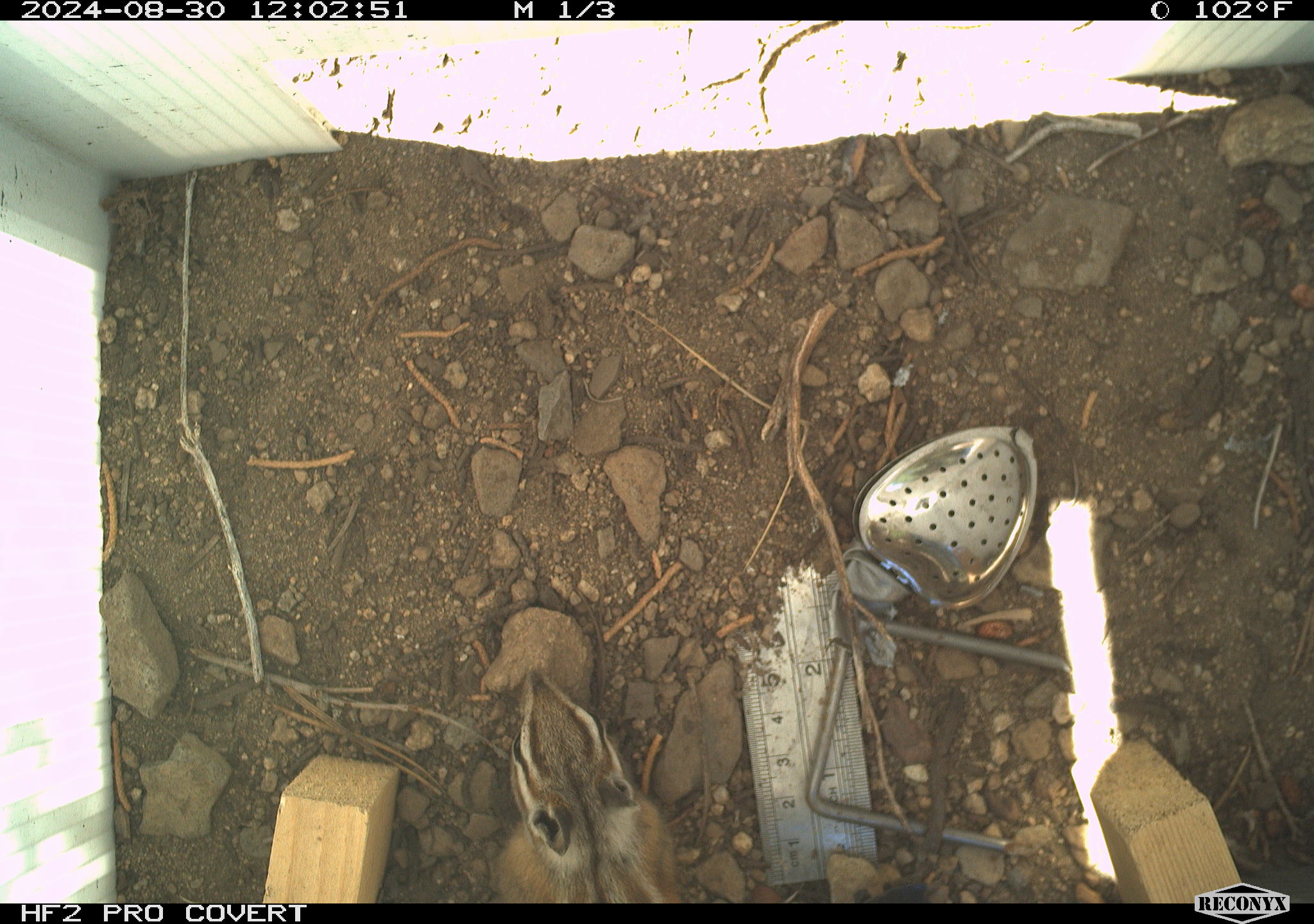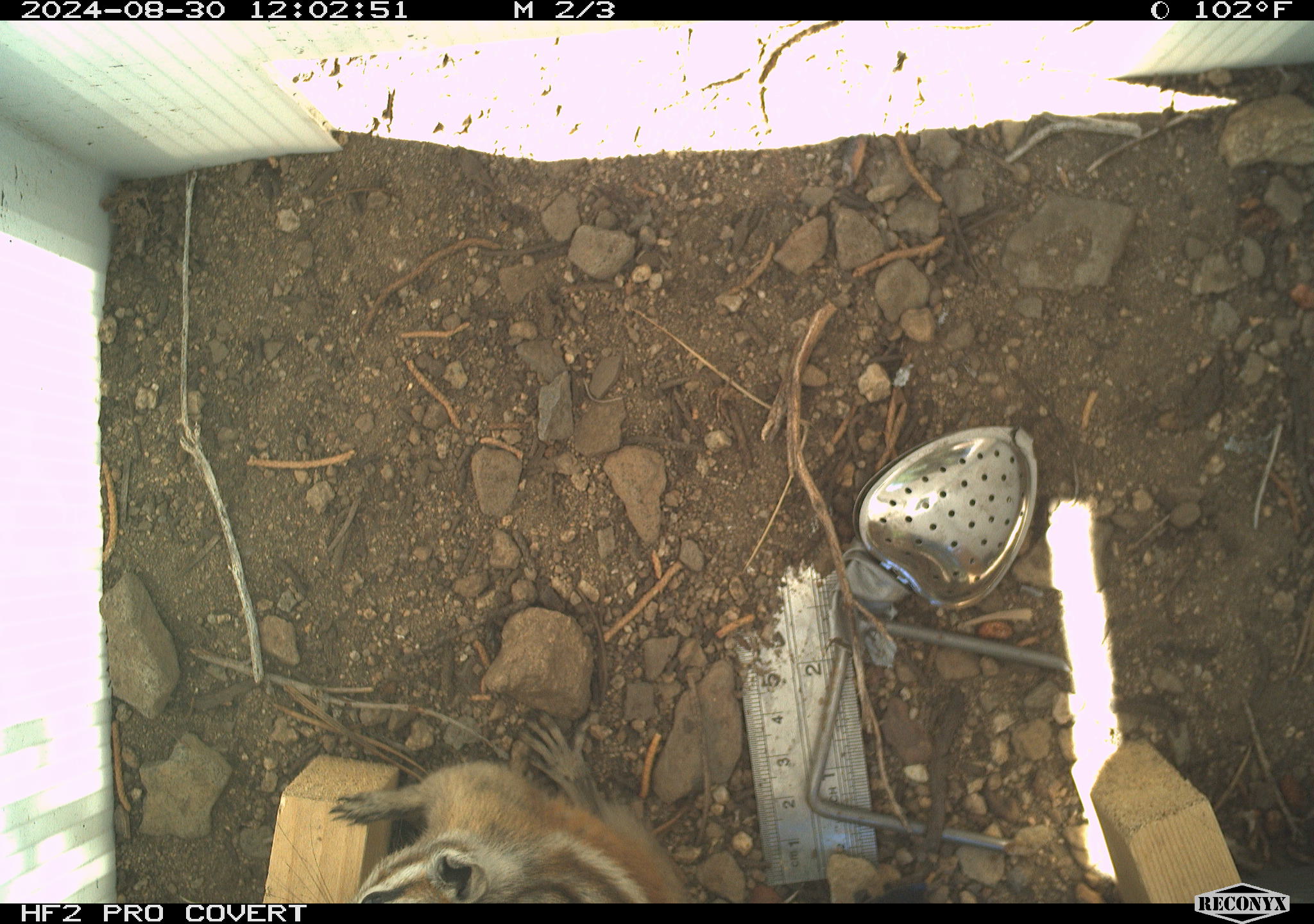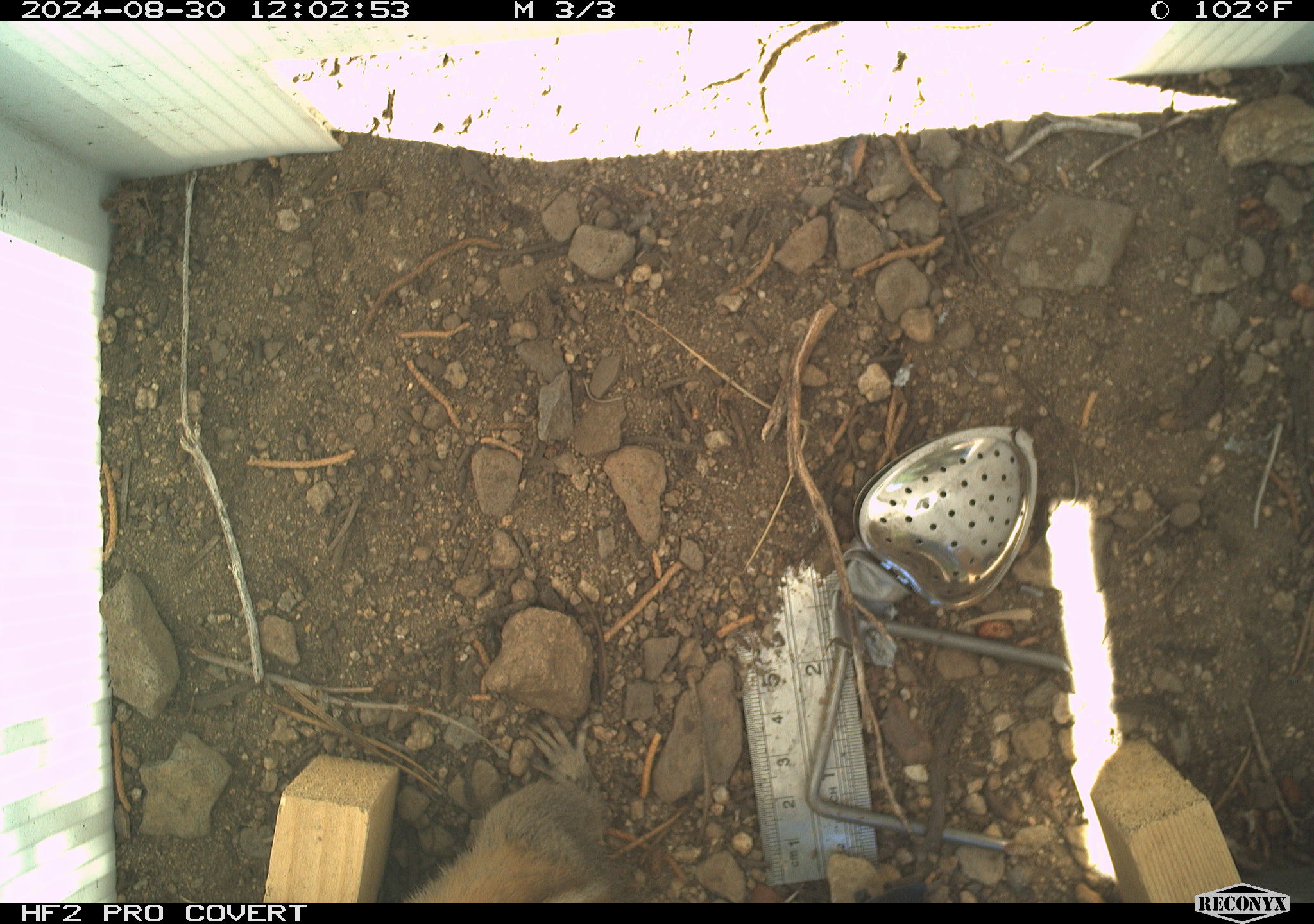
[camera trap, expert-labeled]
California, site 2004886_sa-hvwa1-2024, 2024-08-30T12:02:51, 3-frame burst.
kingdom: Animalia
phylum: Chordata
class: Mammalia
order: Rodentia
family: Sciuridae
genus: Neotamias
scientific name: Neotamias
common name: western chipmunks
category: neotamias species